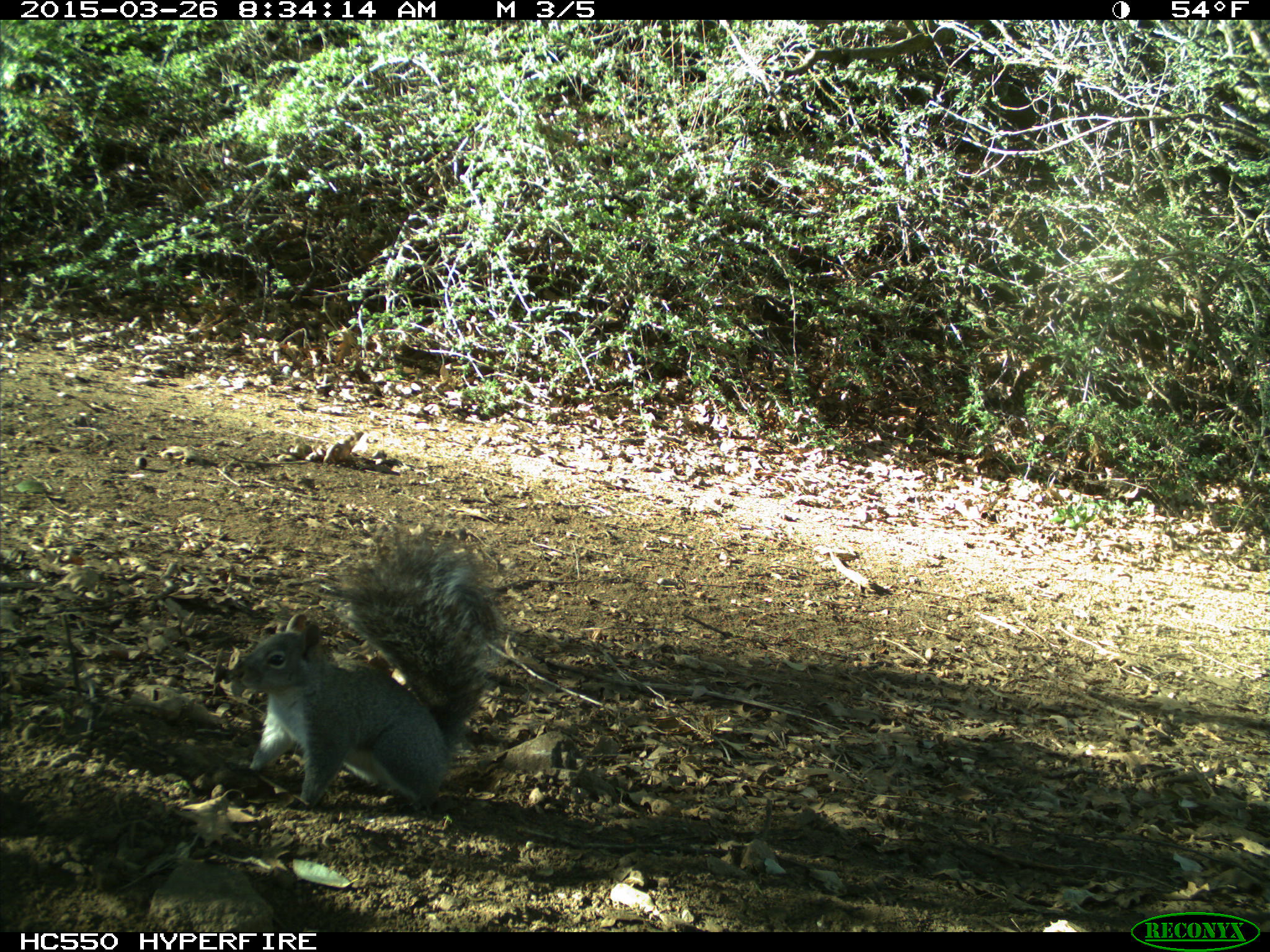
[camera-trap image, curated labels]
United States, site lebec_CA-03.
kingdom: Animalia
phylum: Chordata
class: Mammalia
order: Rodentia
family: Sciuridae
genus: Sciurus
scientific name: Sciurus carolinensis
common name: eastern gray squirrel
Sciurus carolinensis (eastern gray squirrel).